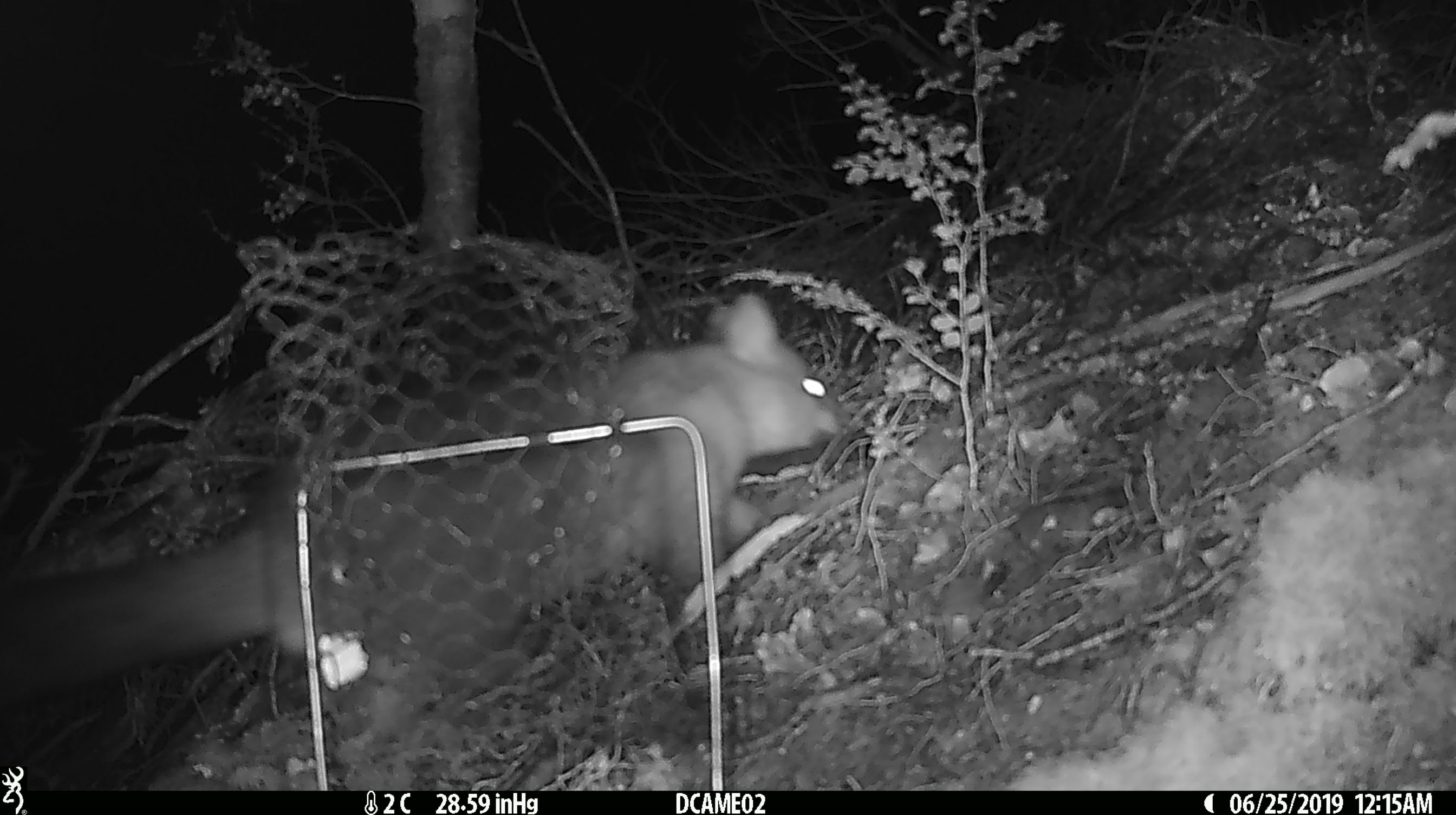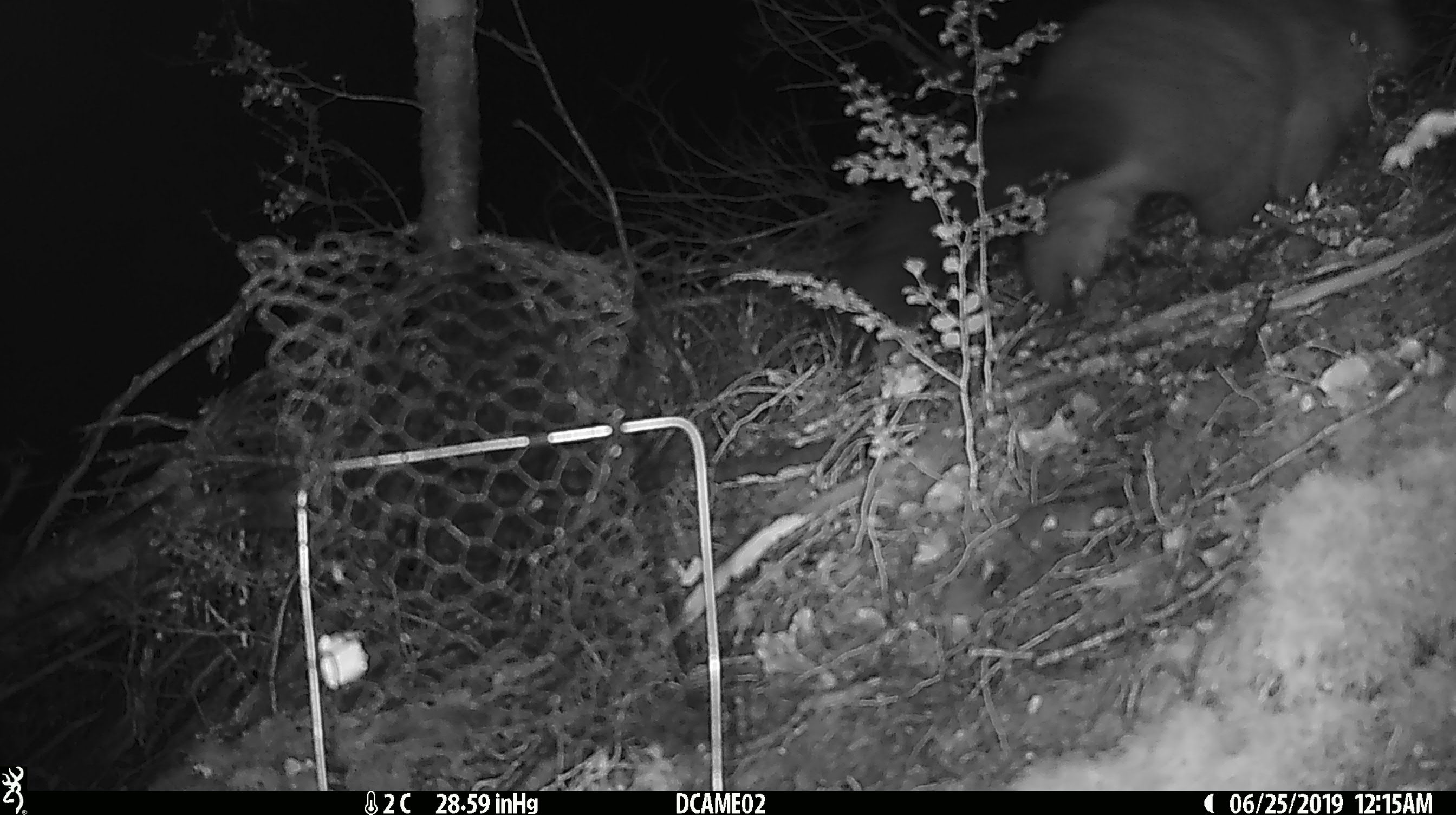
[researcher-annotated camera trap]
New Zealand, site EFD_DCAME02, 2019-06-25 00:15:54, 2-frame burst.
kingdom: Animalia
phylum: Chordata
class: Mammalia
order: Diprotodontia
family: Phalangeridae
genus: Trichosurus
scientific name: Trichosurus vulpecula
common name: common brushtail possum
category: possum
Possum (common brushtail possum) (Trichosurus vulpecula).